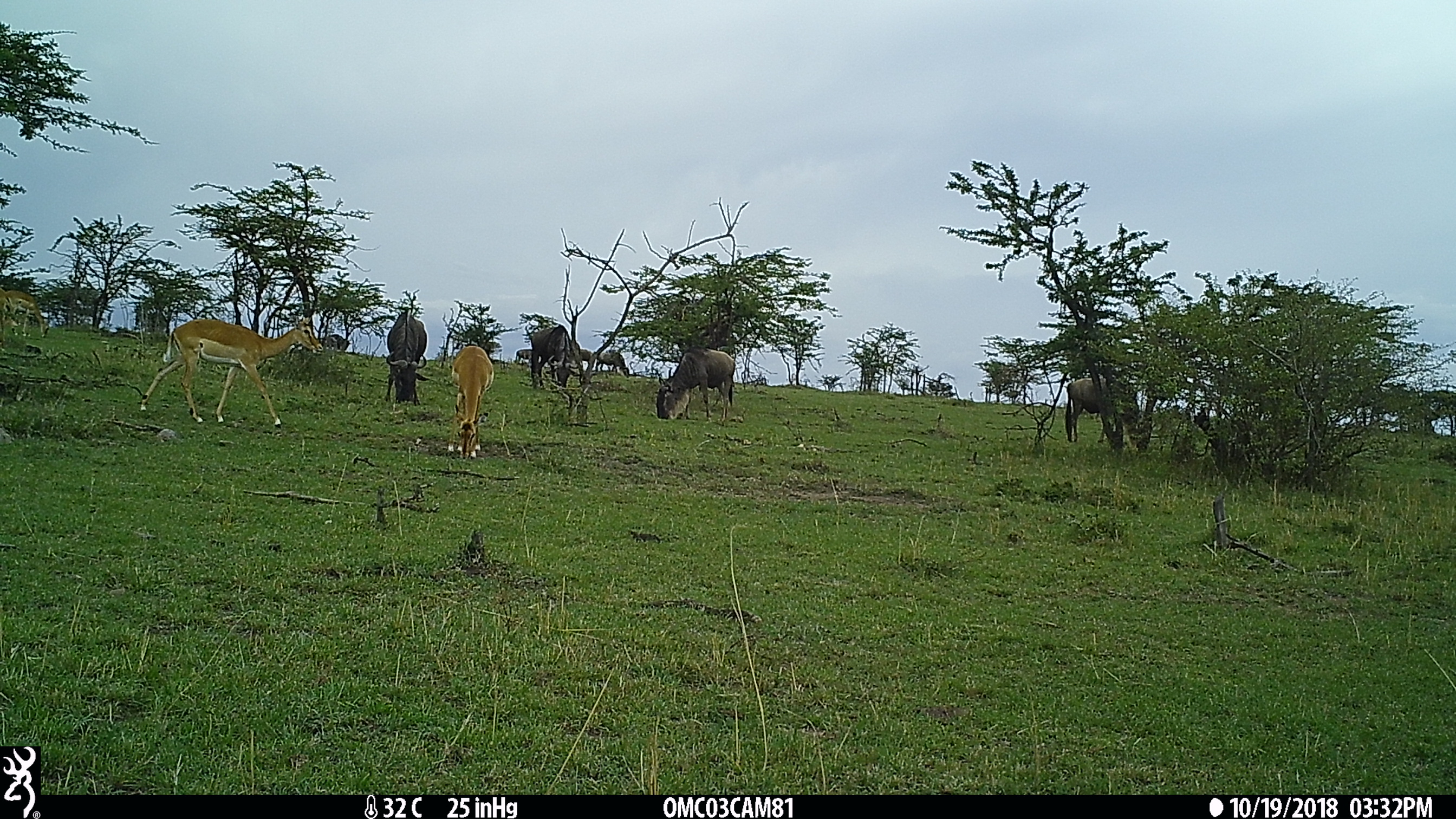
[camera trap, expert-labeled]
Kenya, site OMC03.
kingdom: Animalia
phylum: Chordata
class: Mammalia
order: Artiodactyla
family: Bovidae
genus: Aepyceros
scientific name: Aepyceros melampus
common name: impala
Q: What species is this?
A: Impala (Aepyceros melampus).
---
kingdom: Animalia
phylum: Chordata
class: Mammalia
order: Artiodactyla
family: Bovidae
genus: Connochaetes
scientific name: Connochaetes taurinus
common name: blue wildebeest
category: wildebeest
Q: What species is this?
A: Wildebeest (blue wildebeest) (Connochaetes taurinus).